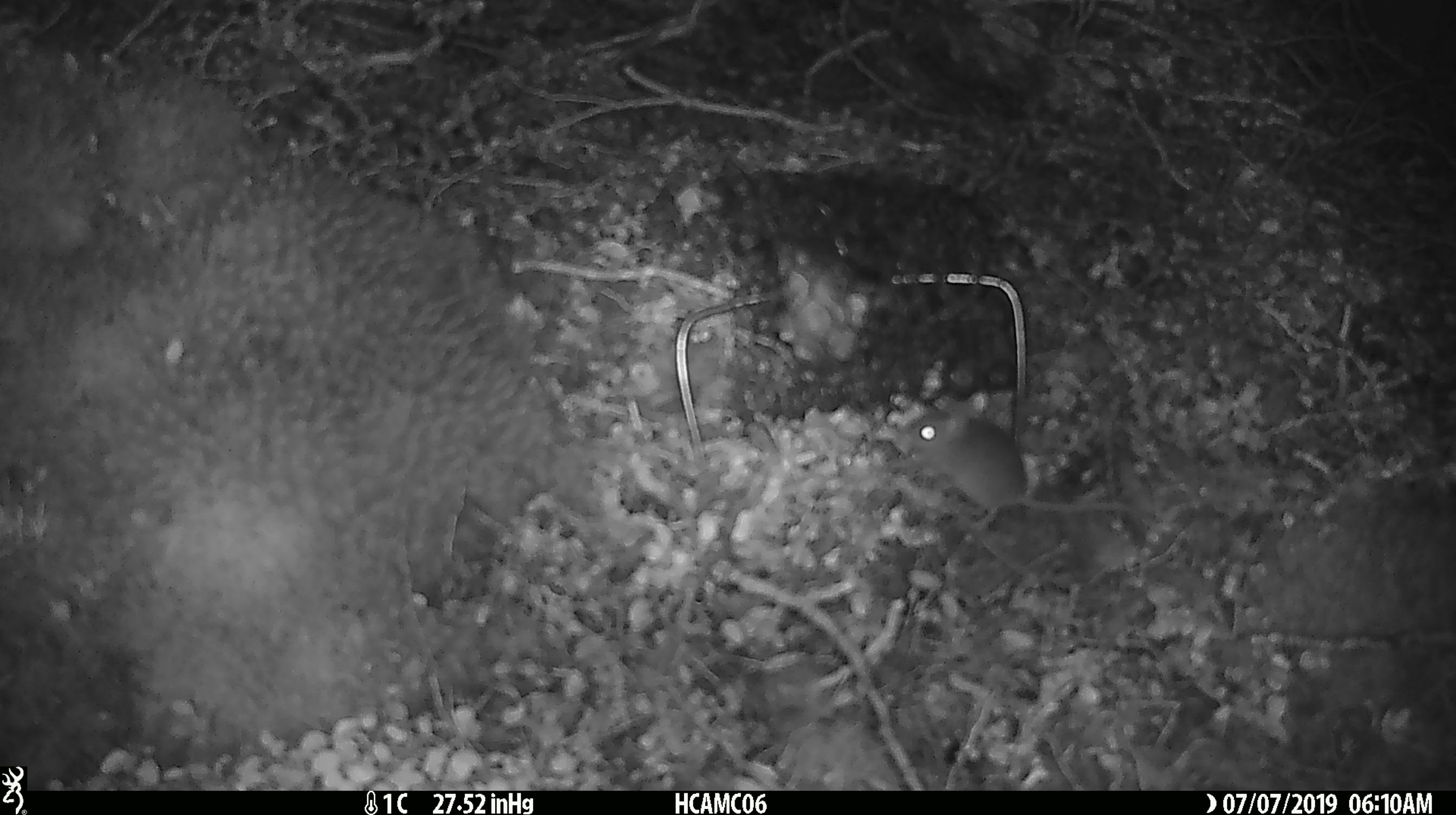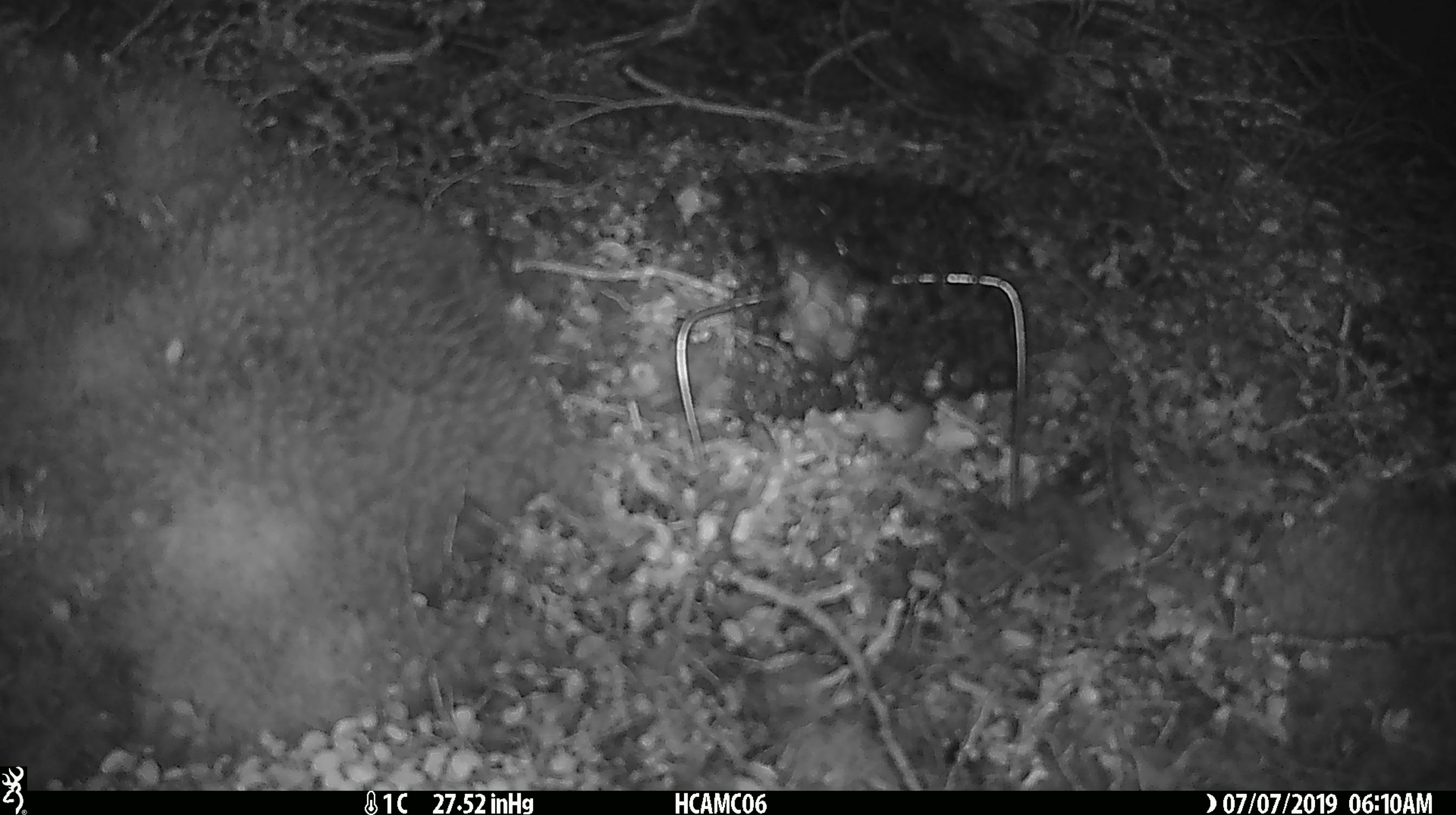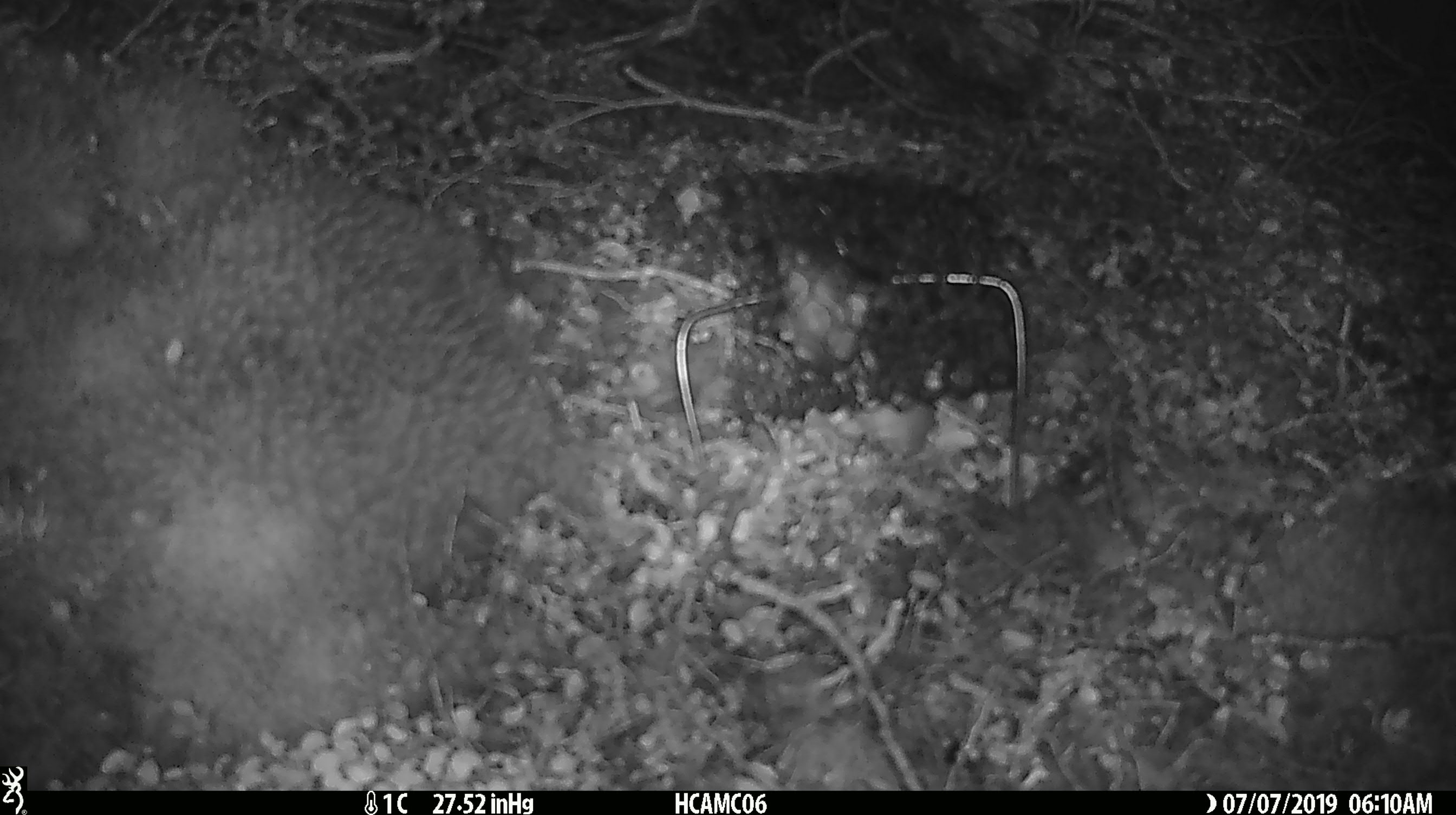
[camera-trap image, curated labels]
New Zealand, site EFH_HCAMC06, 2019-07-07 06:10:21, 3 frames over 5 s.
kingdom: Animalia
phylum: Chordata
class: Mammalia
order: Rodentia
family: Muridae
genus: Mus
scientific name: Mus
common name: mouse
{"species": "mouse (Mus)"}